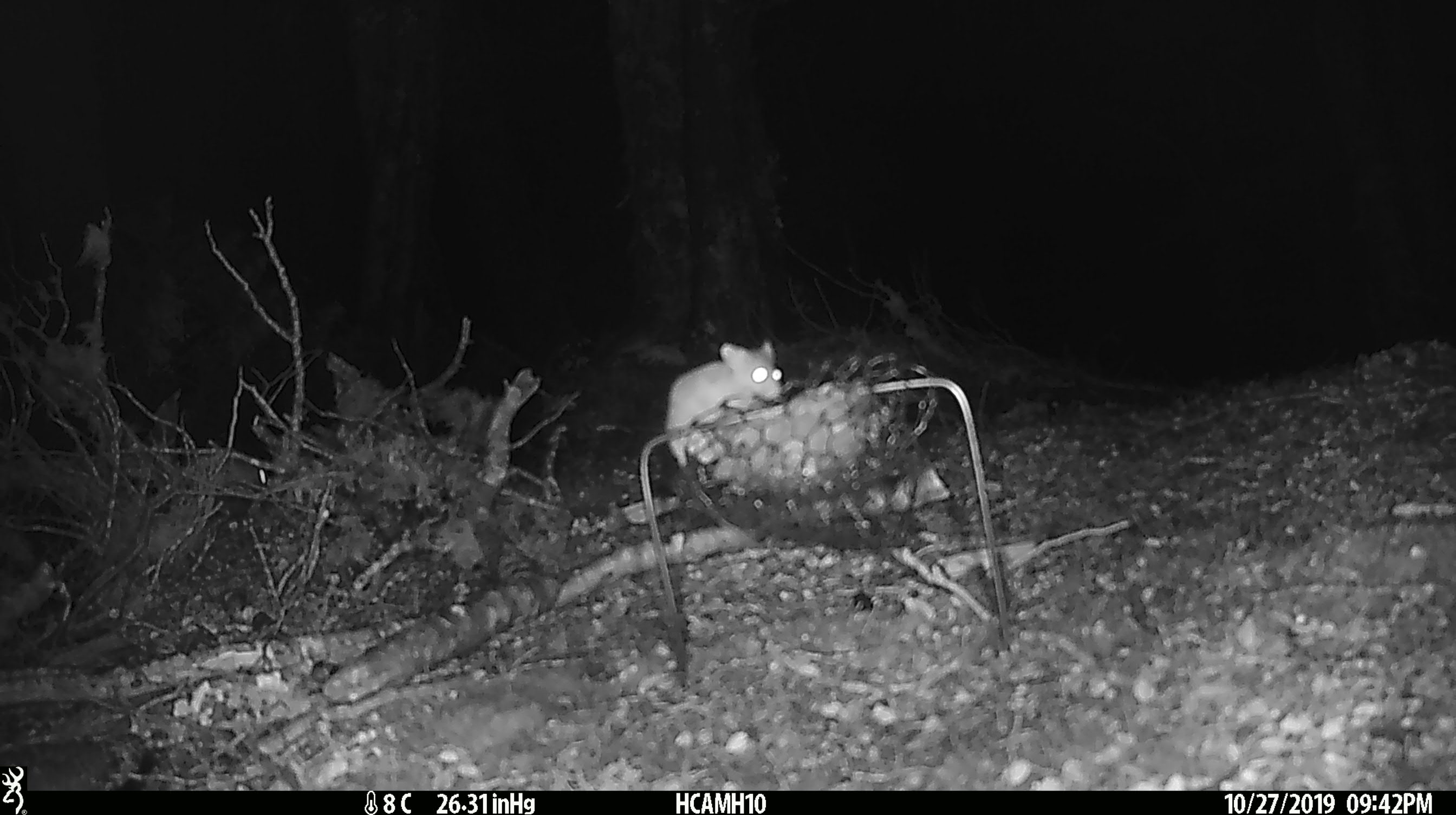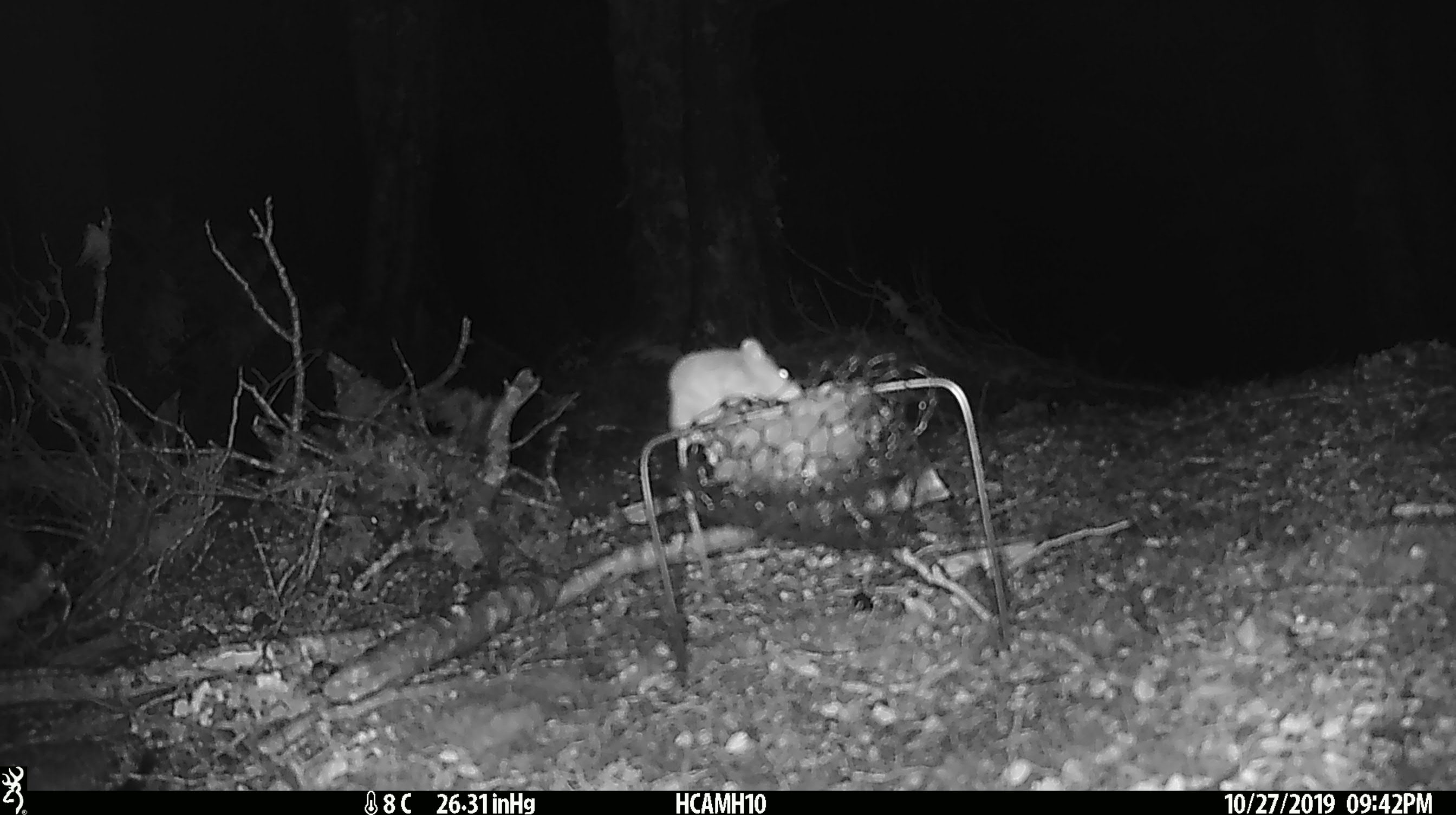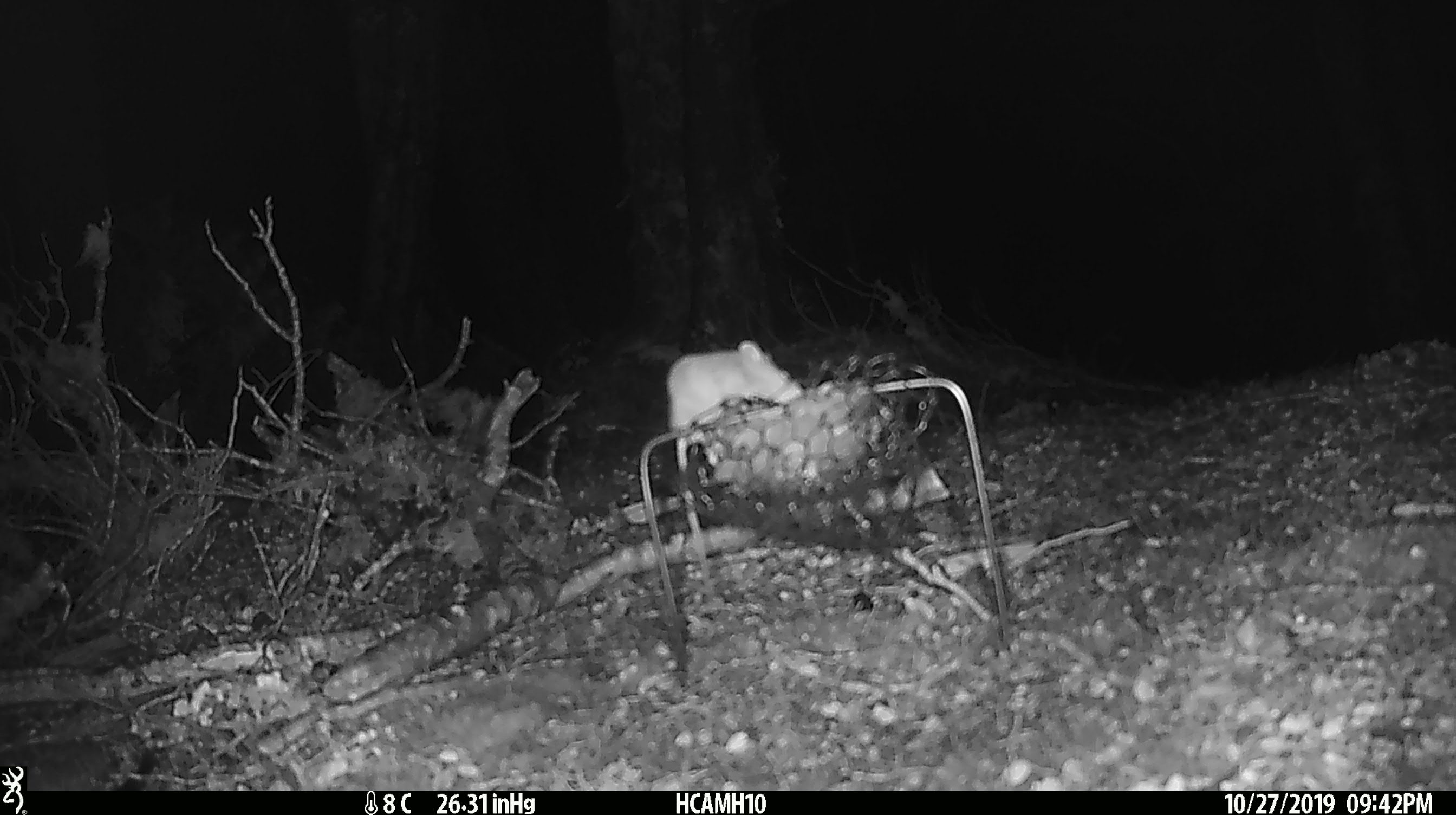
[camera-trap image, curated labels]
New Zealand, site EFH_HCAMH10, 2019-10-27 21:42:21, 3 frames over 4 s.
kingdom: Animalia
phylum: Chordata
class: Mammalia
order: Rodentia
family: Muridae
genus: Mus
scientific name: Mus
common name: mouse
Mouse (Mus).